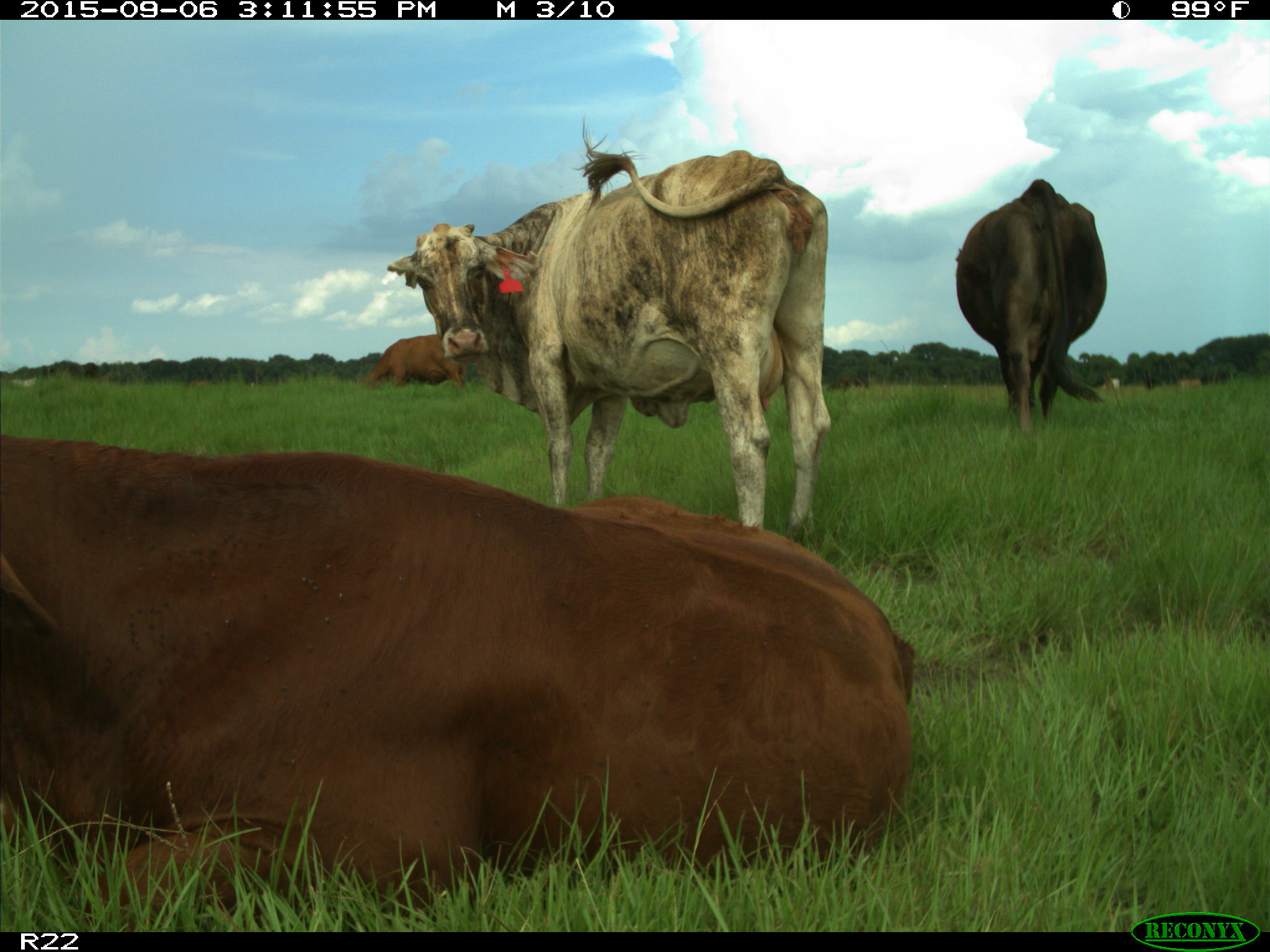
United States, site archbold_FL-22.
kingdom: Animalia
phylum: Chordata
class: Mammalia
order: Artiodactyla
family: Bovidae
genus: Bos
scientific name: Bos taurus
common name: domestic cow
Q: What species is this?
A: Bos taurus (domestic cow).